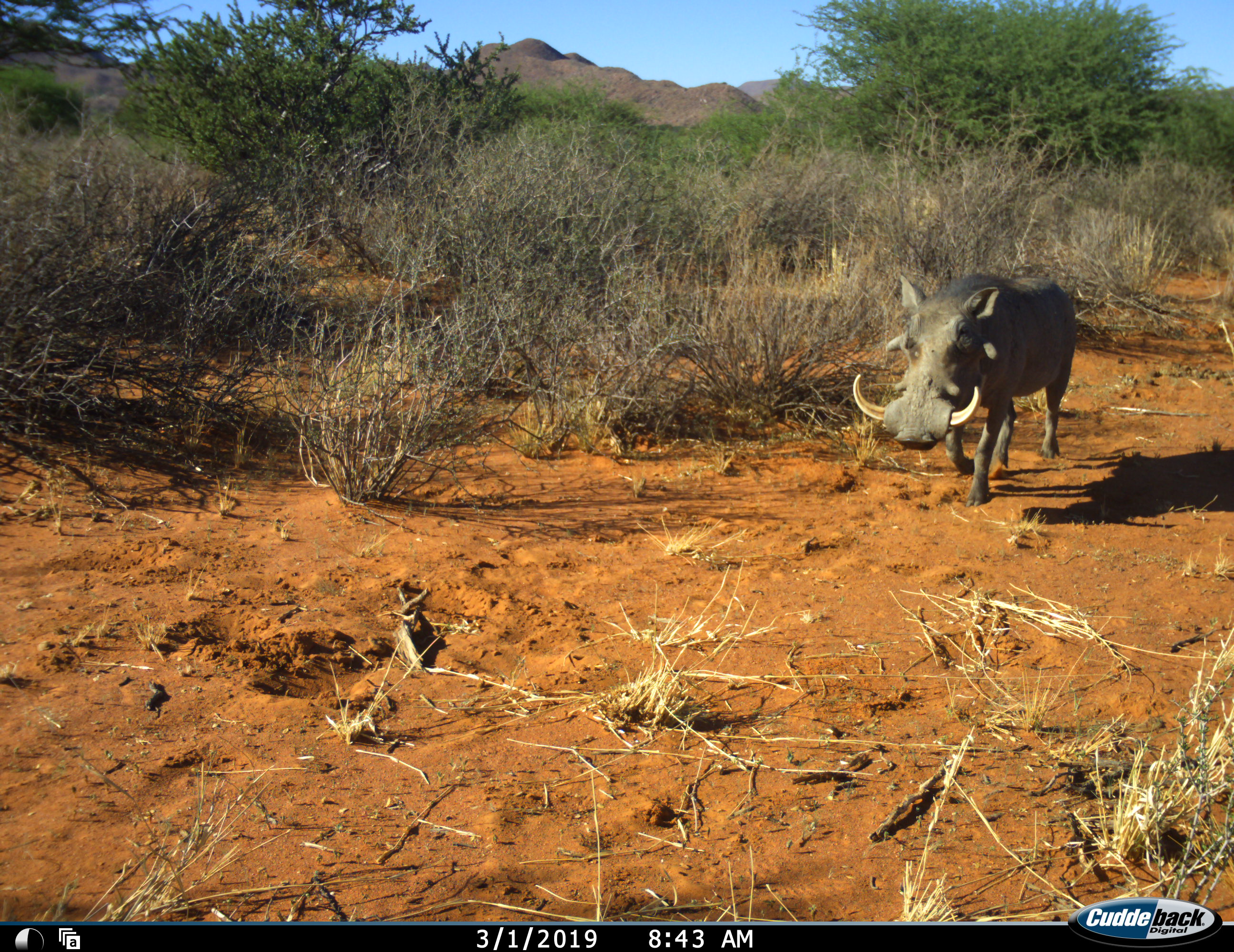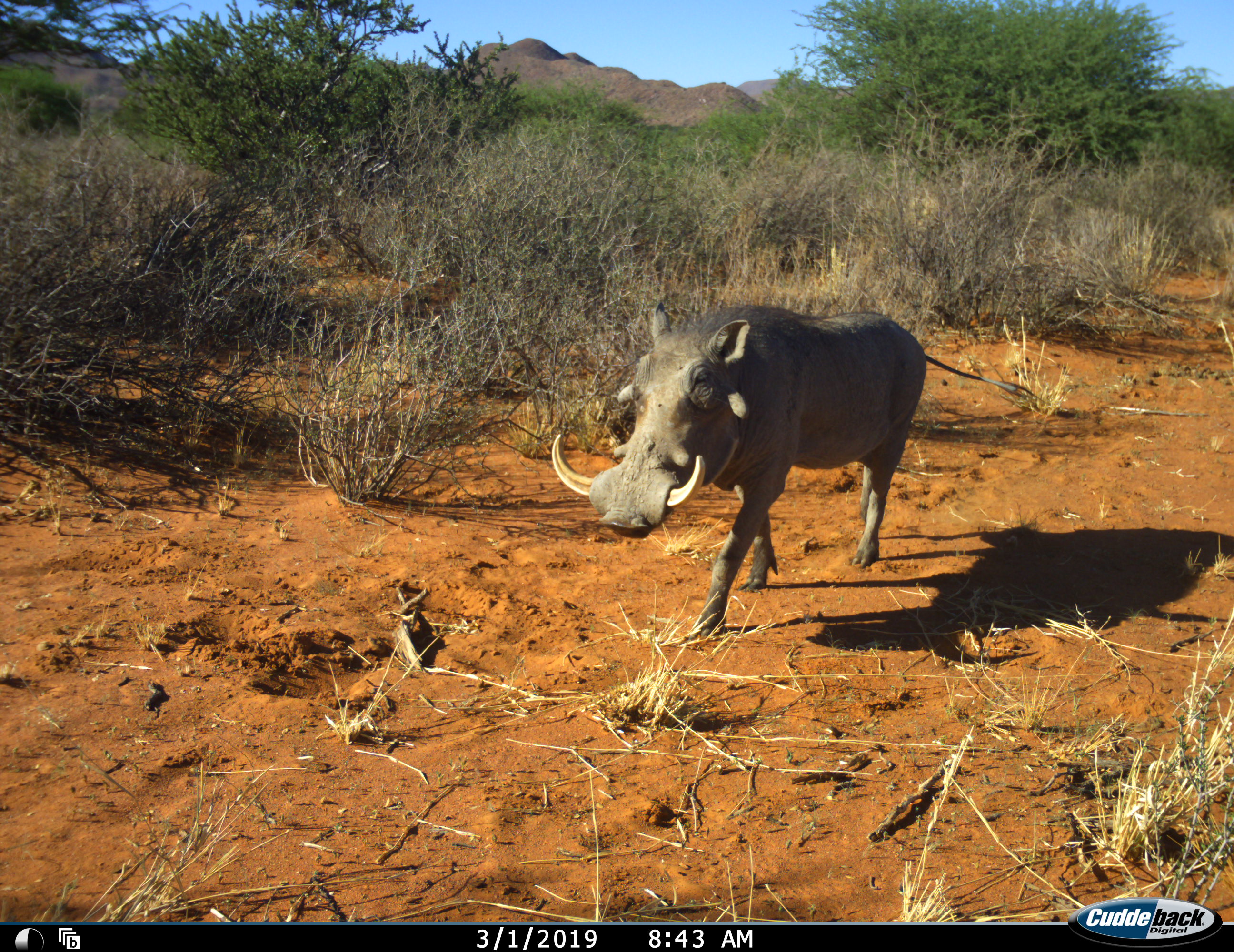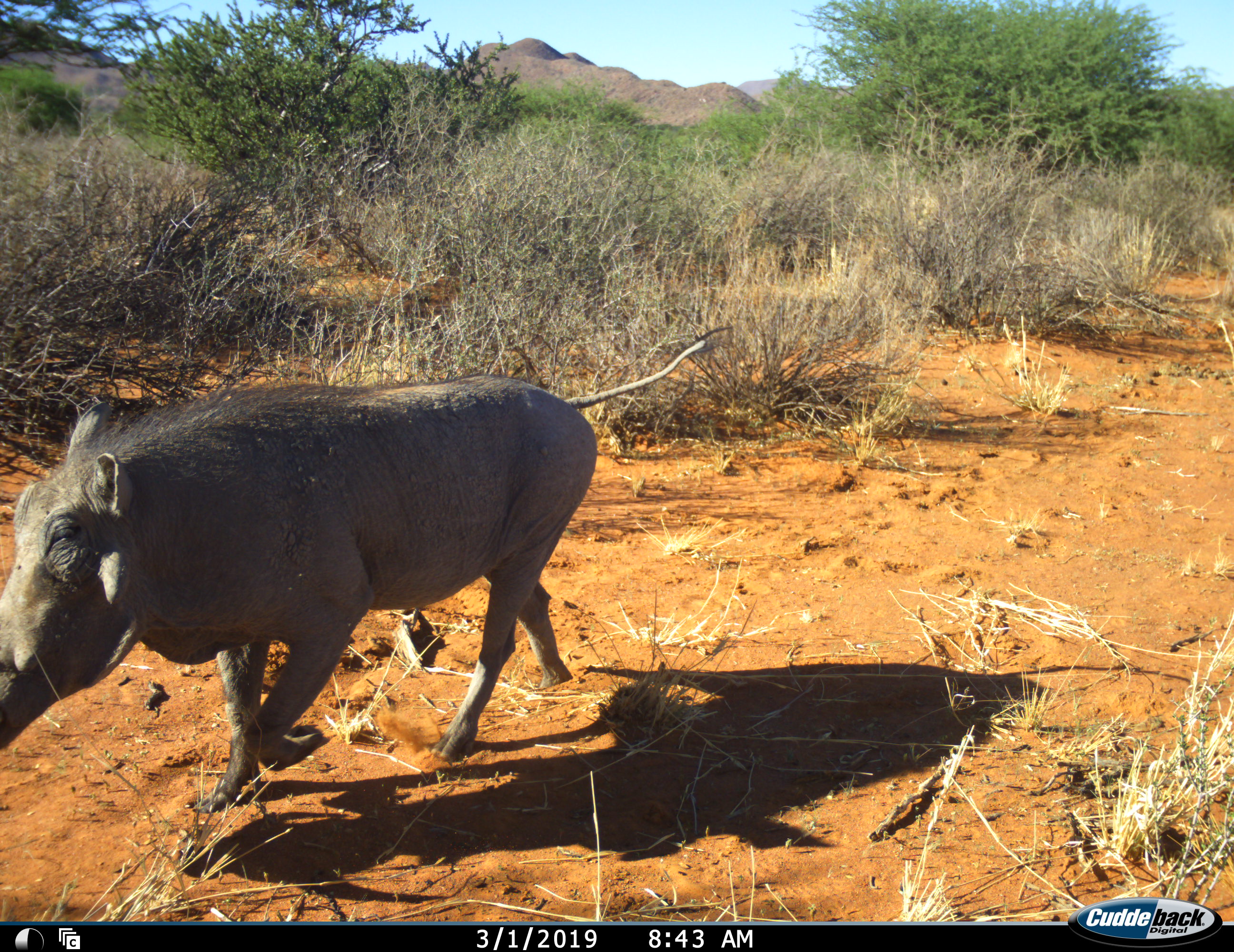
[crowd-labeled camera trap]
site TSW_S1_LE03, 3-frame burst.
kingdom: Animalia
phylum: Chordata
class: Mammalia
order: Artiodactyla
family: Suidae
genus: Phacochoerus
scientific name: Phacochoerus africanus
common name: warthog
Warthog (Phacochoerus africanus), count 1. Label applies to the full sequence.